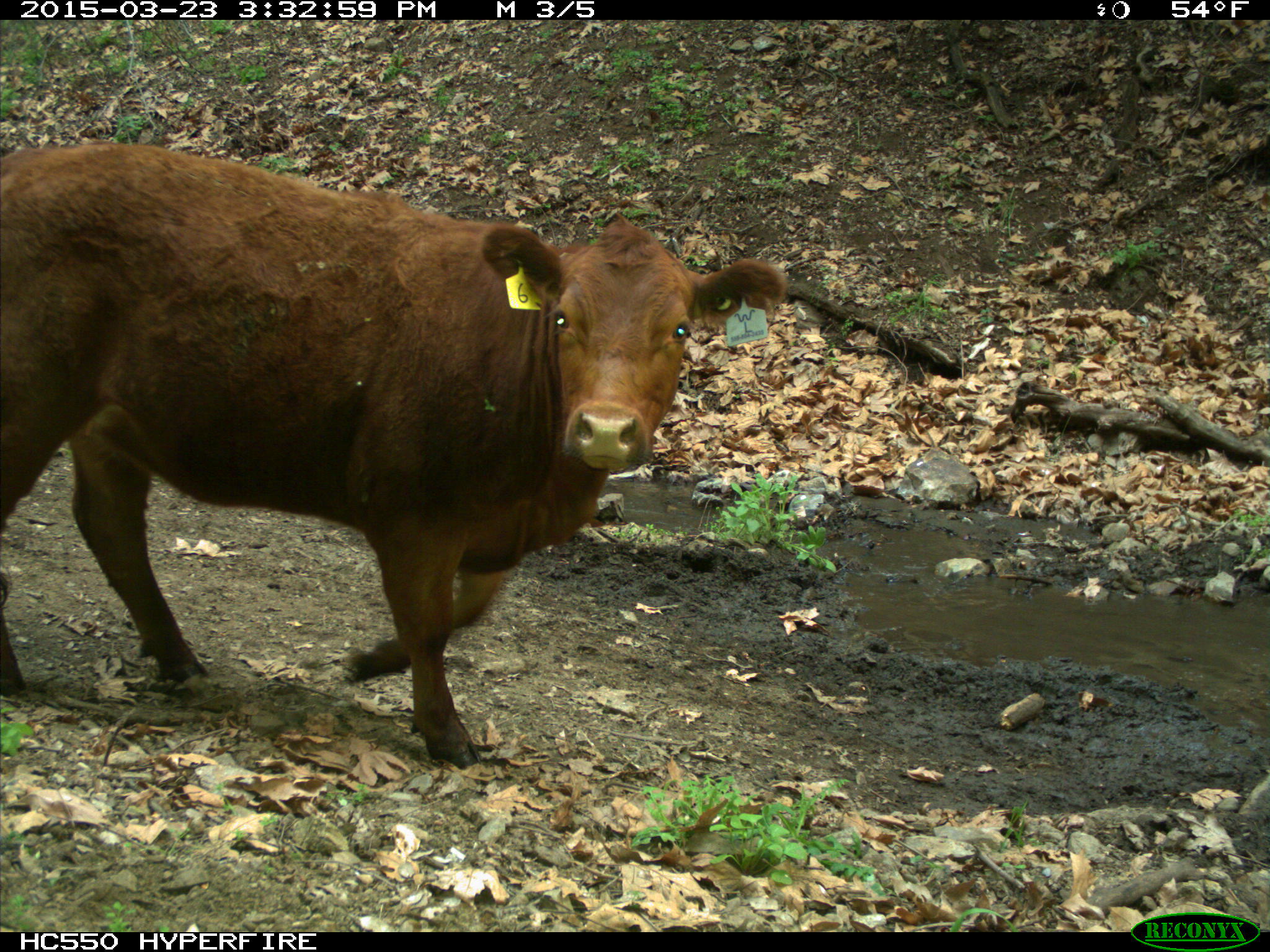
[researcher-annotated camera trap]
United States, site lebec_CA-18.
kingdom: Animalia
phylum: Chordata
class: Mammalia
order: Artiodactyla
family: Bovidae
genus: Bos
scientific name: Bos taurus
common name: domestic cow